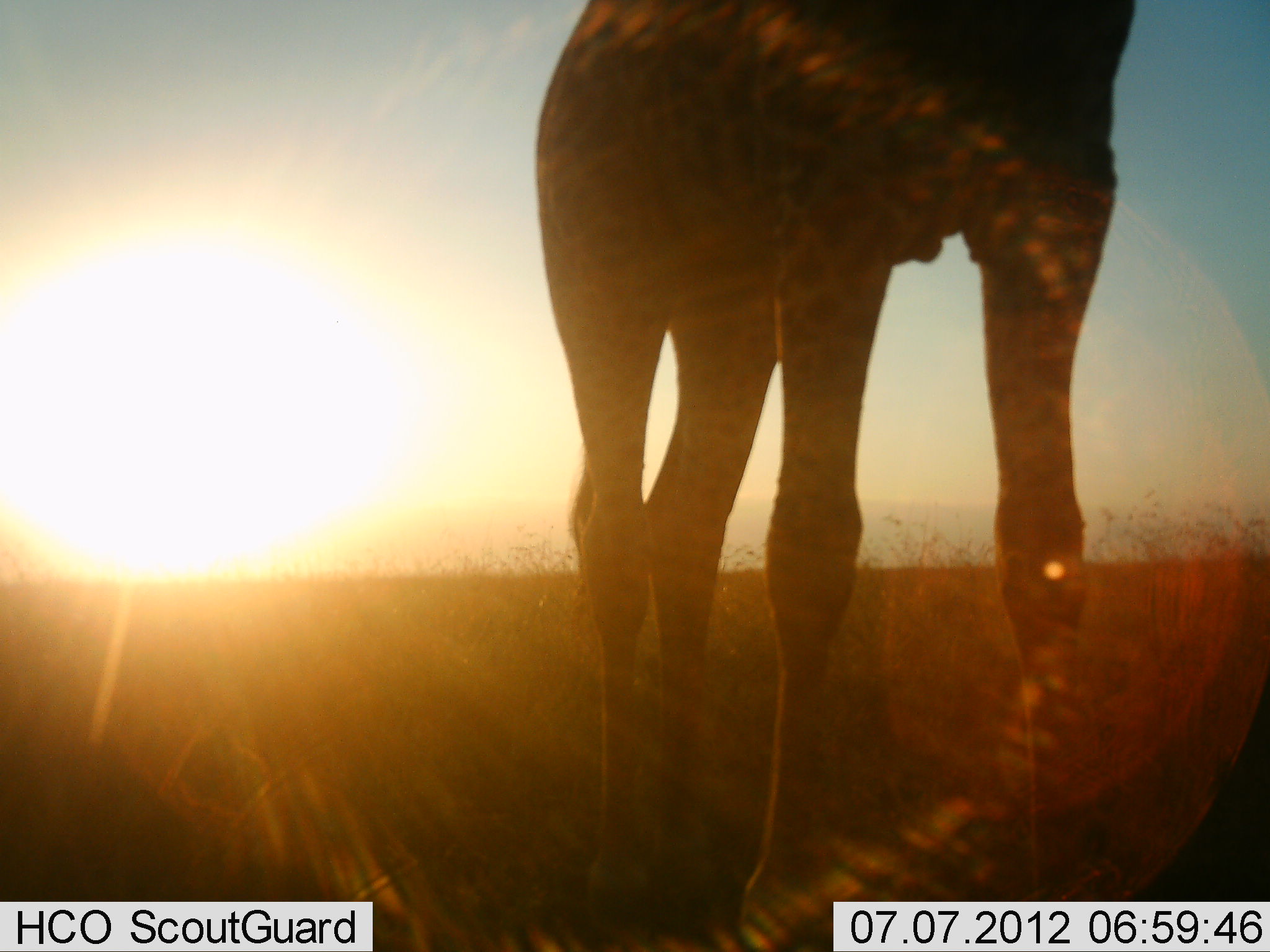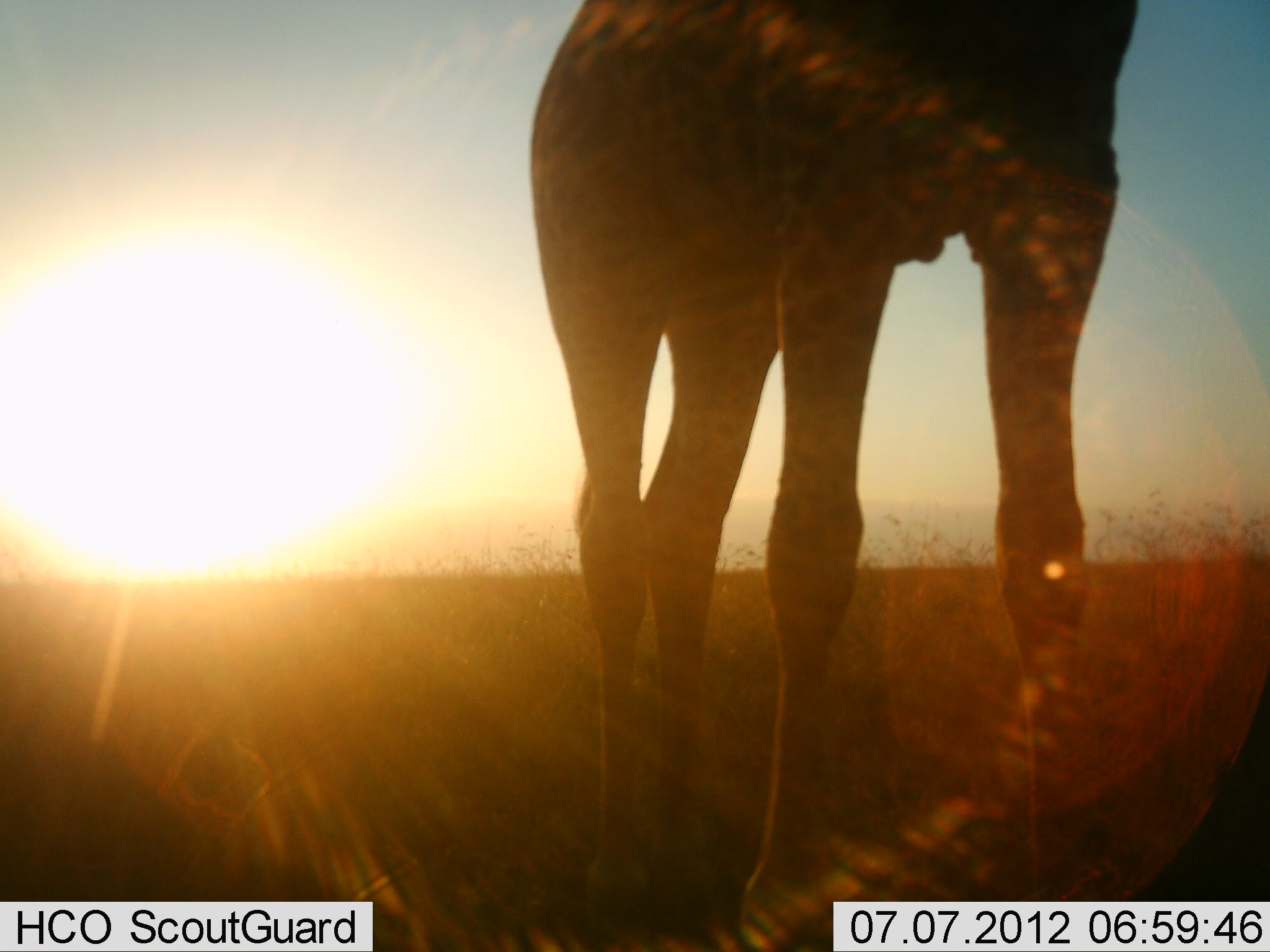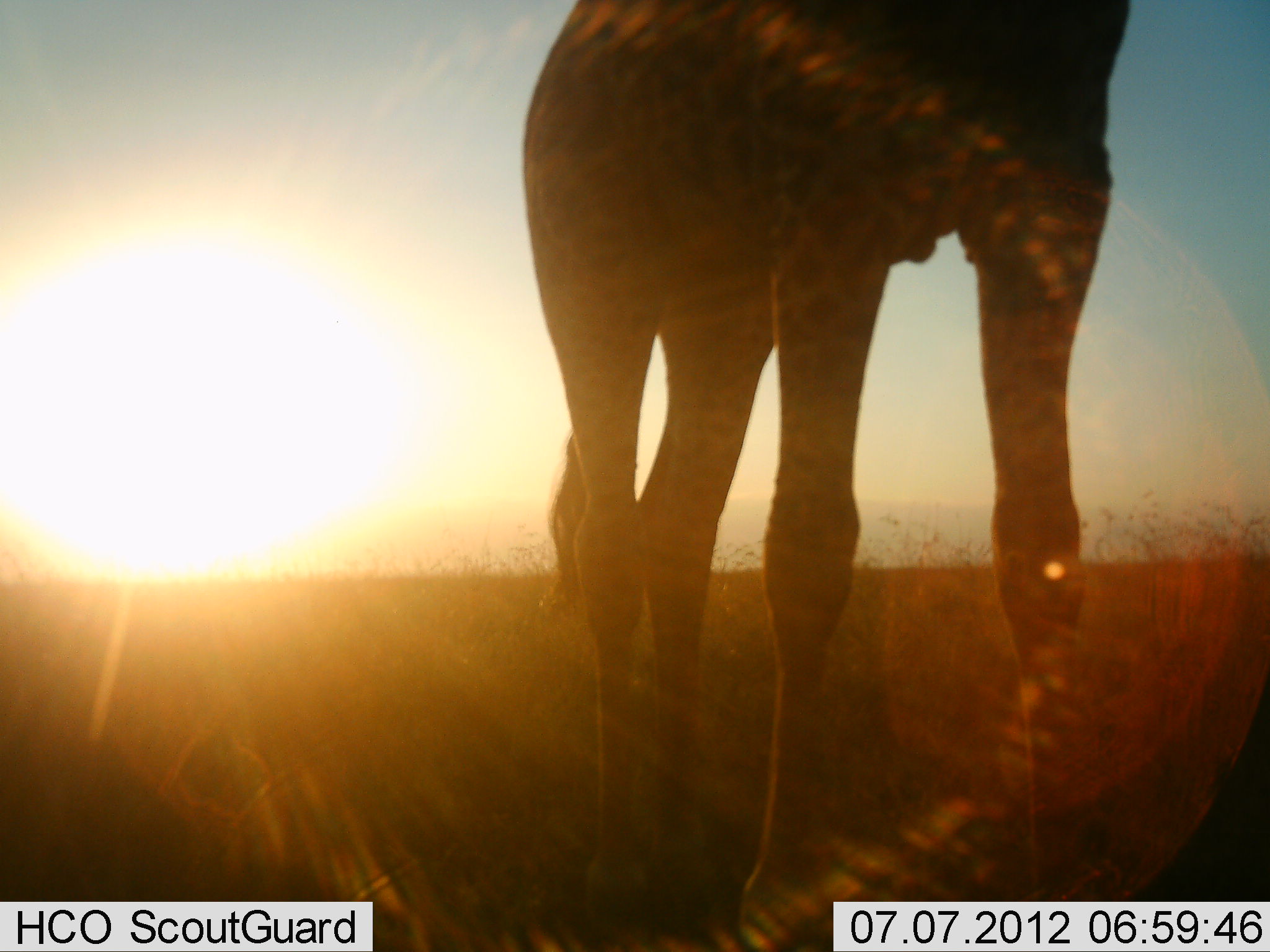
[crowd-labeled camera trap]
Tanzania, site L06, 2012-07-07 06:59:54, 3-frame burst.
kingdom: Animalia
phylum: Chordata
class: Mammalia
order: Artiodactyla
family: Giraffidae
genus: Giraffa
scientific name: Giraffa camelopardalis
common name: giraffe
Giraffe (Giraffa camelopardalis), count 1. Behavior (volunteer vote fractions): standing 90%, resting 0%, moving 10%, interacting 0%. Young present (vote fraction): 0%. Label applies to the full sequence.